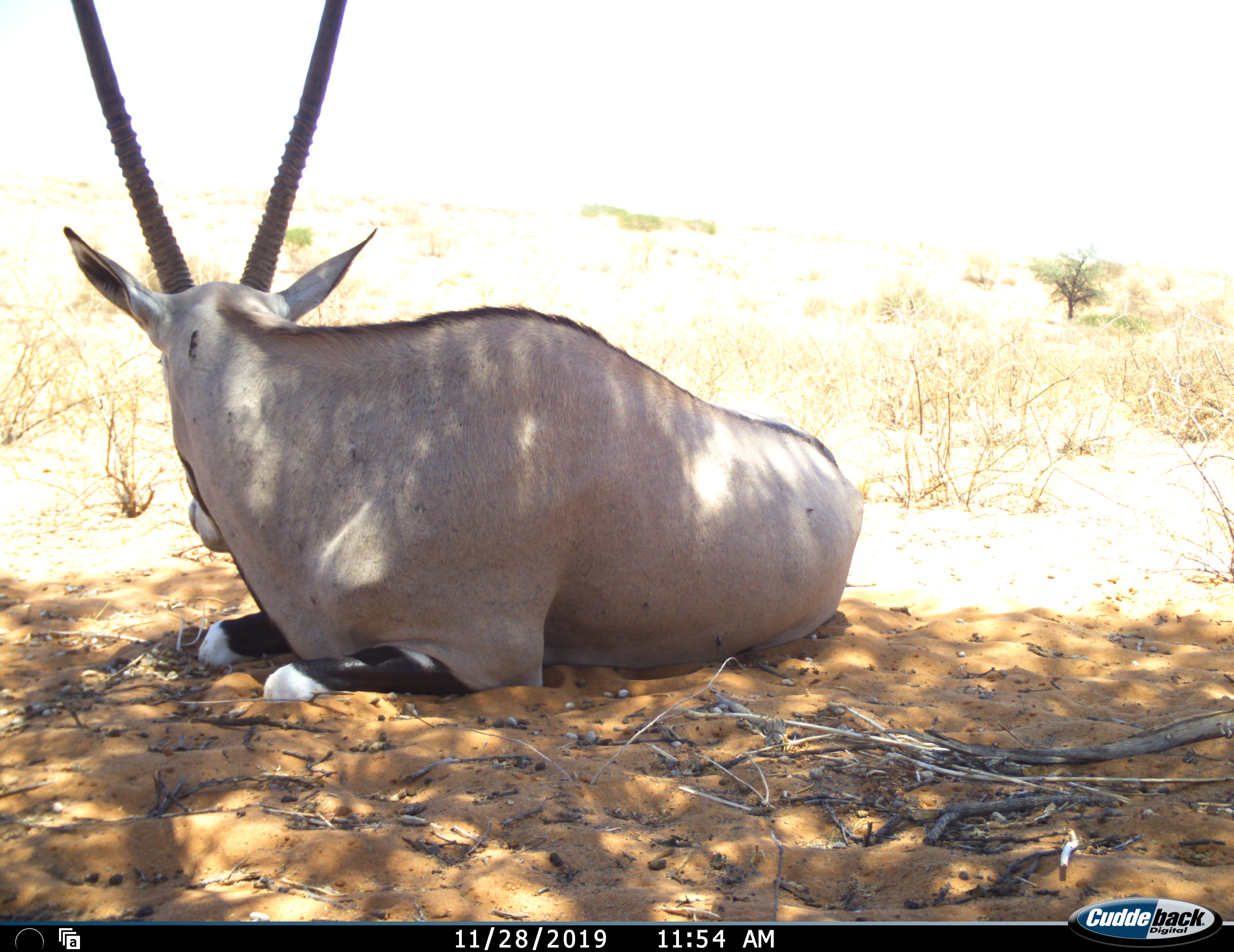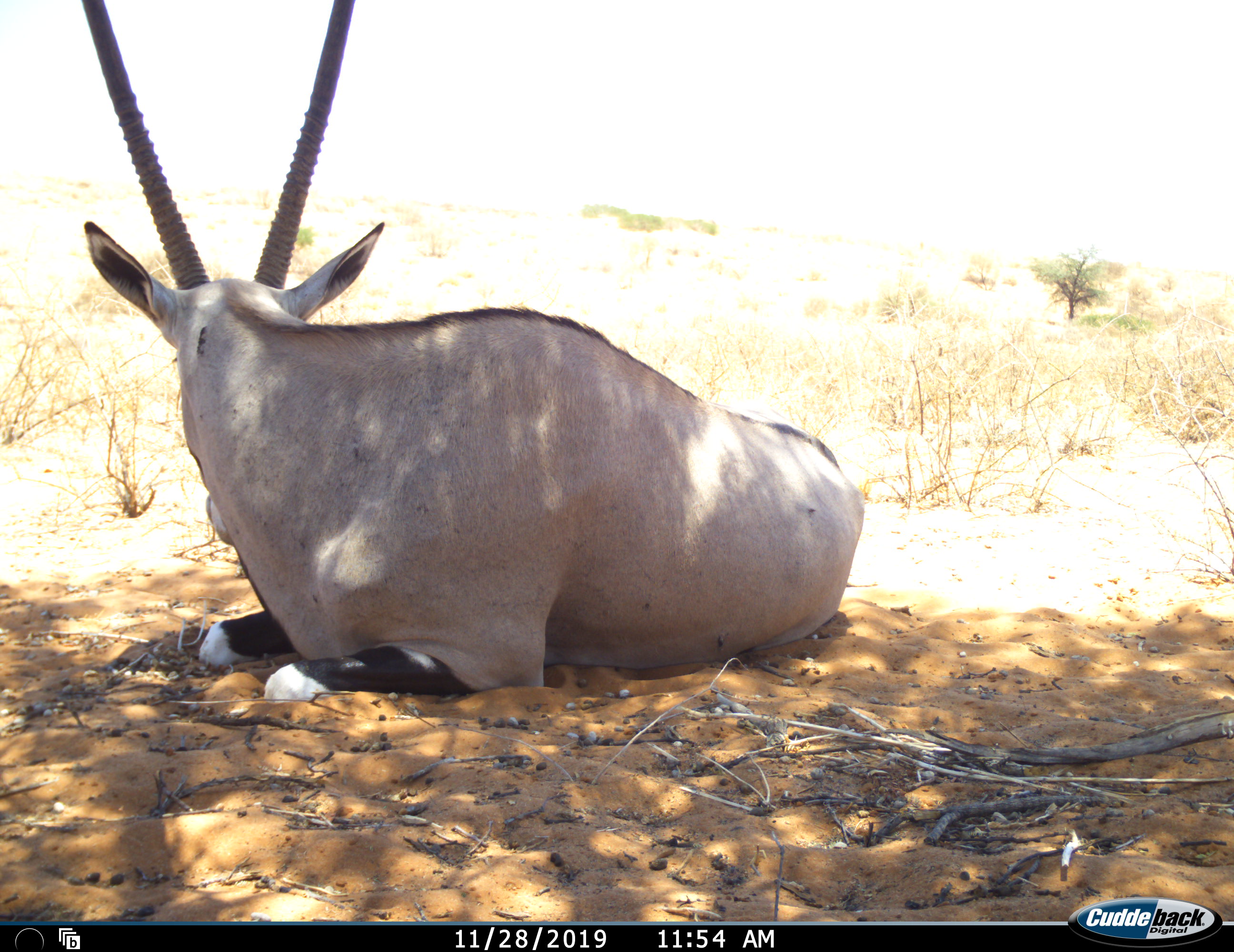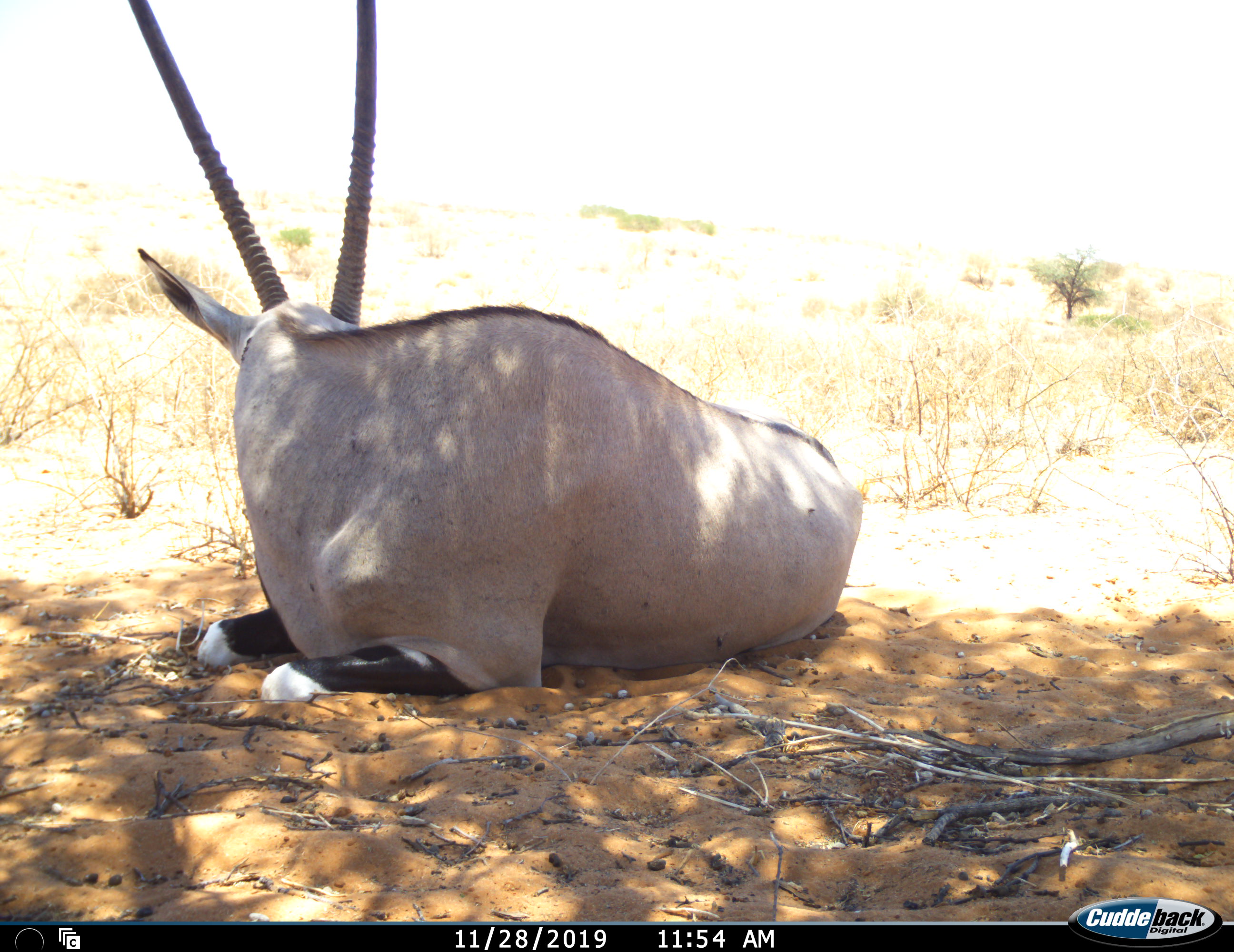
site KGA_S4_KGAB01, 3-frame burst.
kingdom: Animalia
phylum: Chordata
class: Mammalia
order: Artiodactyla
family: Bovidae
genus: Oryx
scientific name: Oryx gazella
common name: gemsbok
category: oryx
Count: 1.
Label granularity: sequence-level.